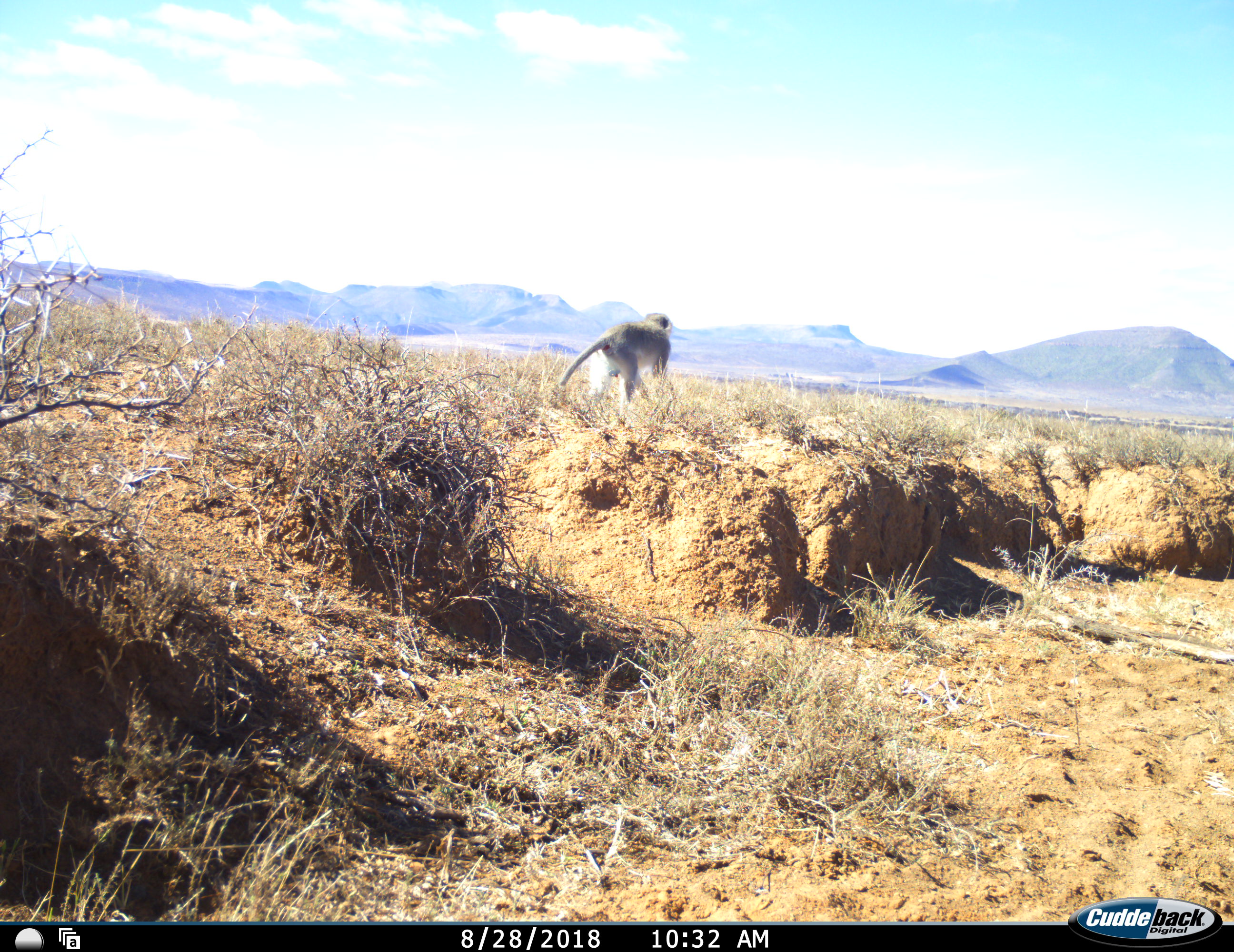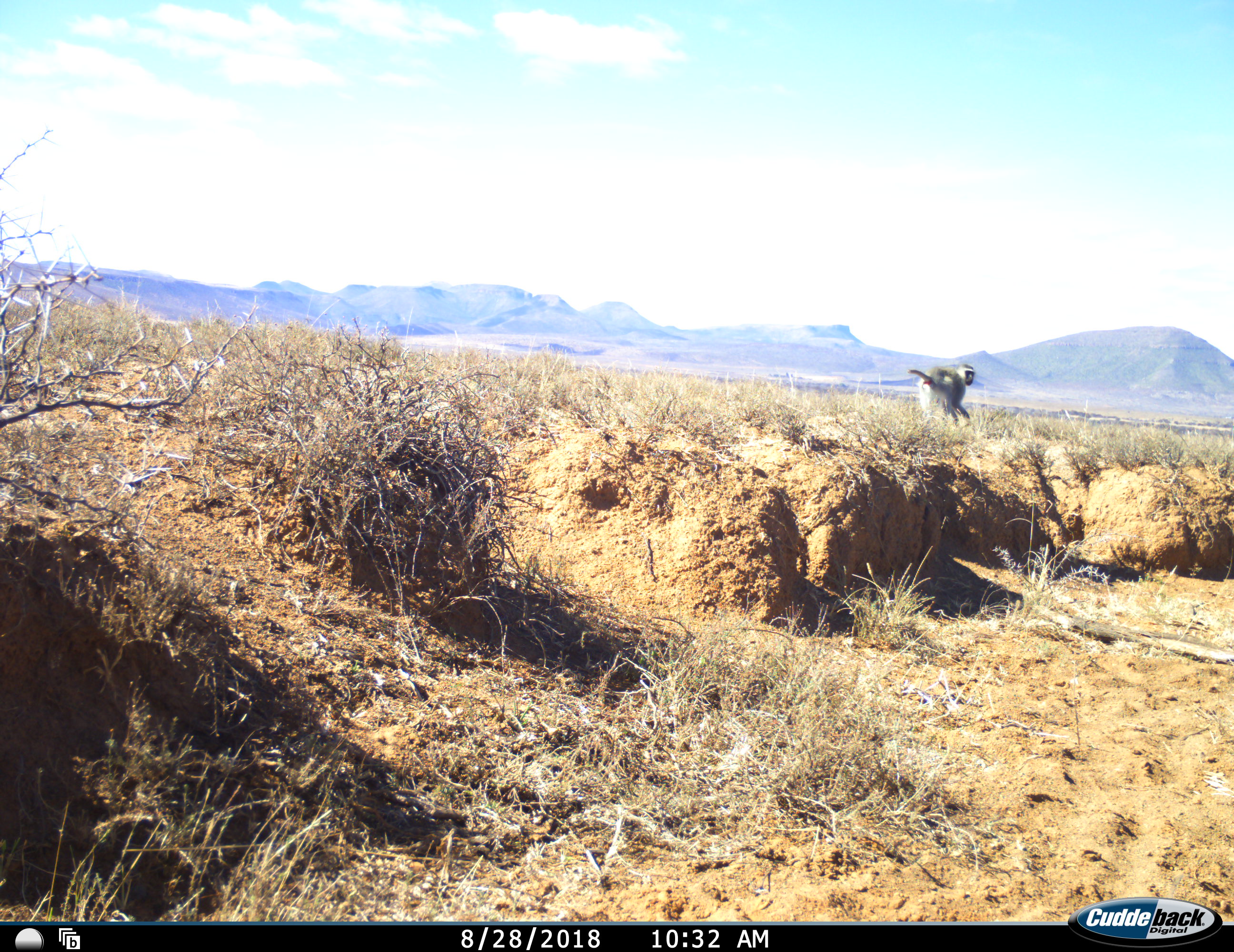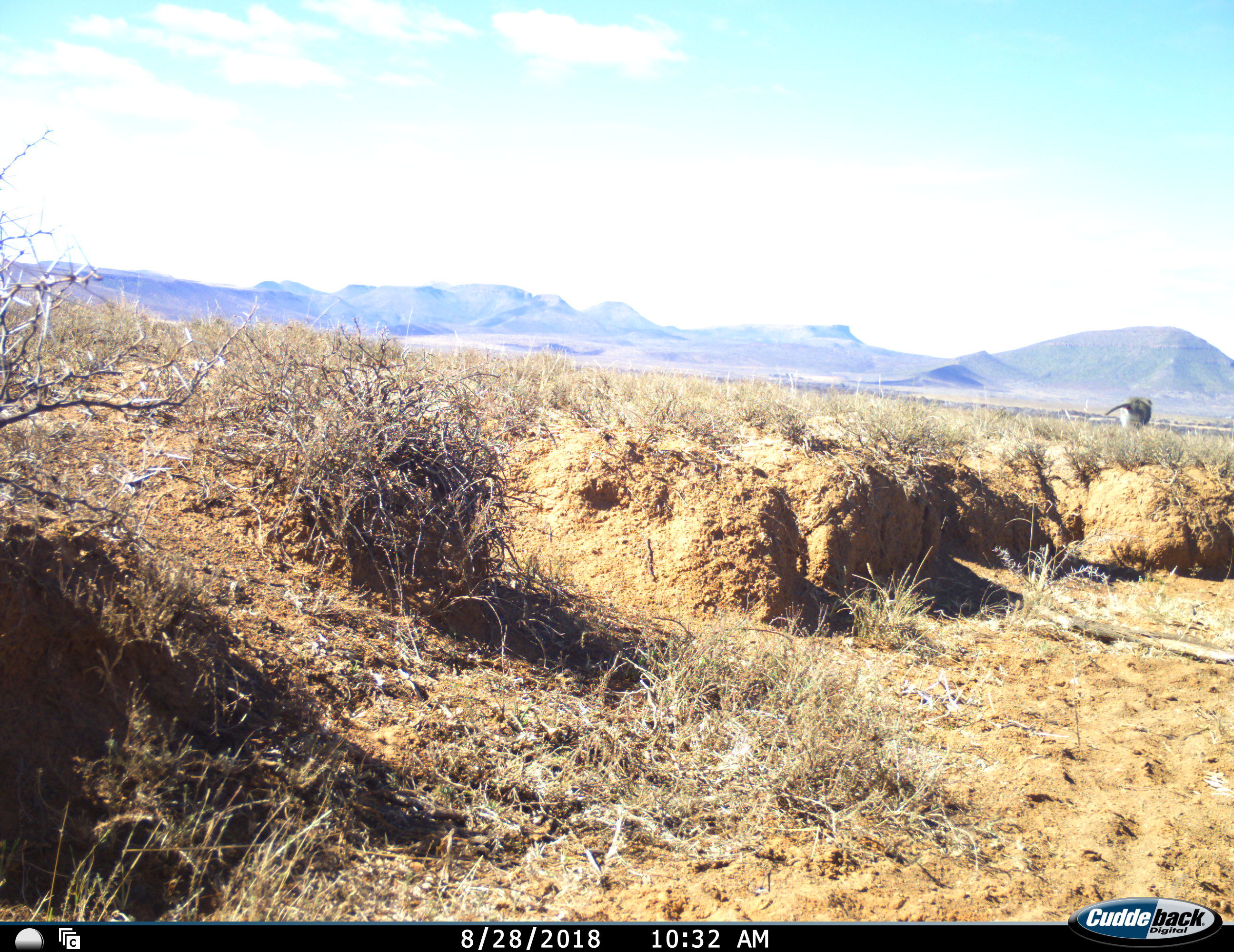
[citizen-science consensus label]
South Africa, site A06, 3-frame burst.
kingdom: Animalia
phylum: Chordata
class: Mammalia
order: Primates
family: Cercopithecidae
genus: Chlorocebus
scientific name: Chlorocebus pygerythrus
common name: vervet monkey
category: monkeyvervet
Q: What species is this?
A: Monkeyvervet (vervet monkey) (Chlorocebus pygerythrus).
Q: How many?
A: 1.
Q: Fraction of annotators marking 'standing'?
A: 11%.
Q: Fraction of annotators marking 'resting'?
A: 0%.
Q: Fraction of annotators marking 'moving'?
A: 100%.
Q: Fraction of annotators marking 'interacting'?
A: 11%.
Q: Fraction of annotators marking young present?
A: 0%.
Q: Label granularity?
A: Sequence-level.